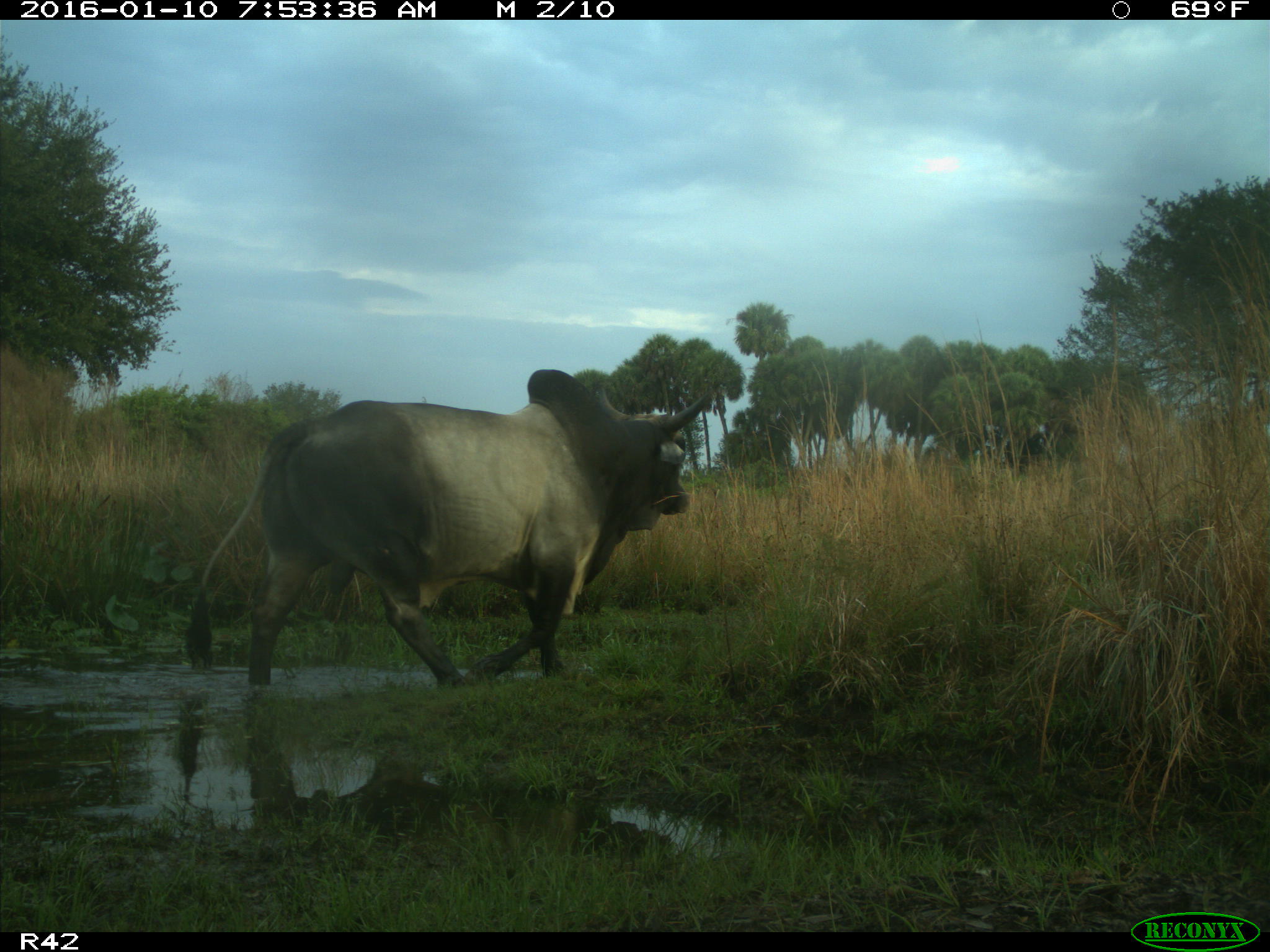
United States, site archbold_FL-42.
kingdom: Animalia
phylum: Chordata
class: Mammalia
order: Artiodactyla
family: Bovidae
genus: Bos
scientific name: Bos taurus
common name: domestic cow